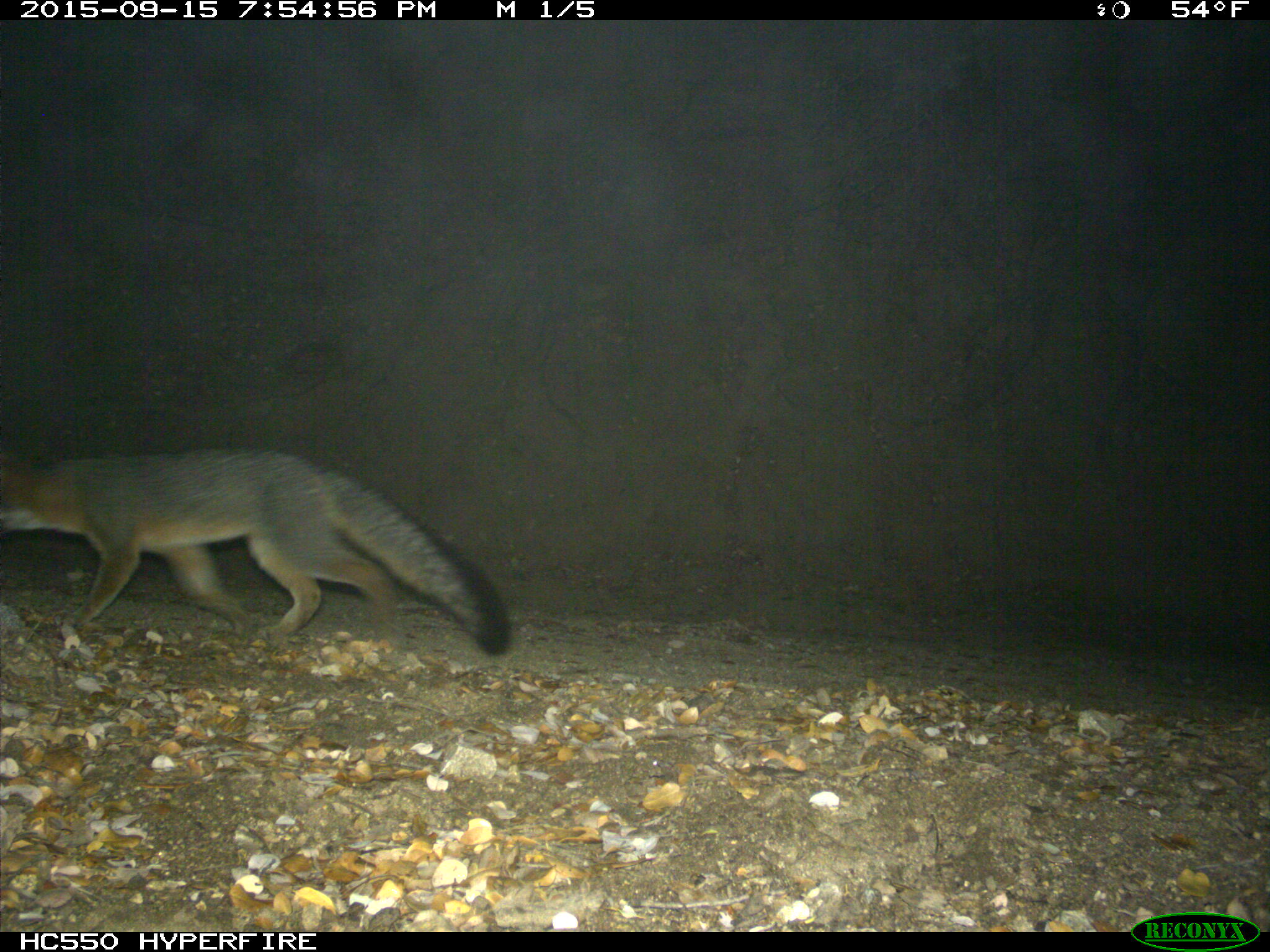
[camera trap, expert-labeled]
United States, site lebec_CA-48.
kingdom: Animalia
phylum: Chordata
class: Mammalia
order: Carnivora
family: Canidae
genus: Urocyon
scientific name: Urocyon cinereoargenteus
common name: gray fox